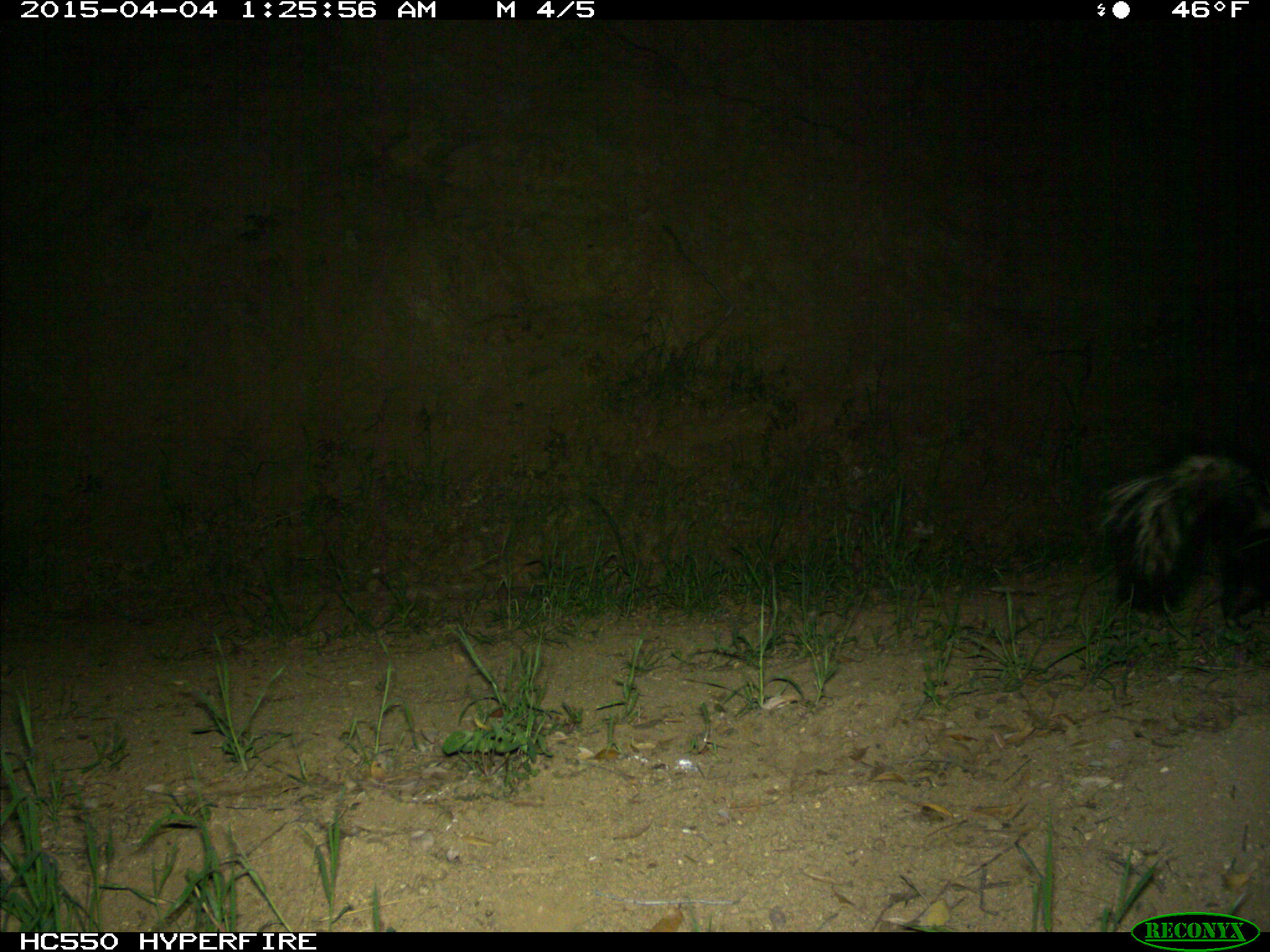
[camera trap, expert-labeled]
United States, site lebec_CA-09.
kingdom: Animalia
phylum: Chordata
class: Mammalia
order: Carnivora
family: Mephitidae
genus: Mephitis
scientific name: Mephitis mephitis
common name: striped skunk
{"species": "Mephitis mephitis (striped skunk)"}